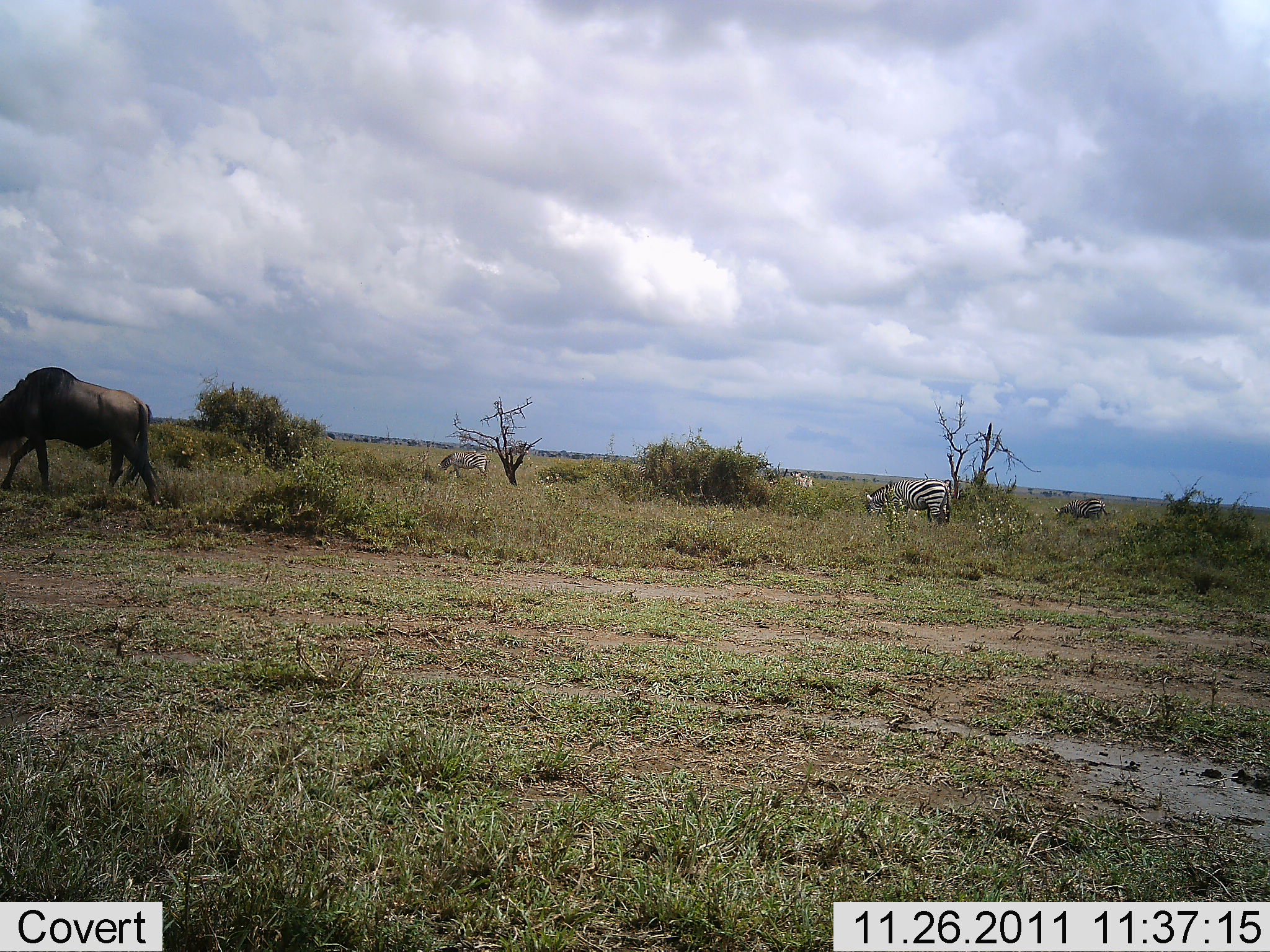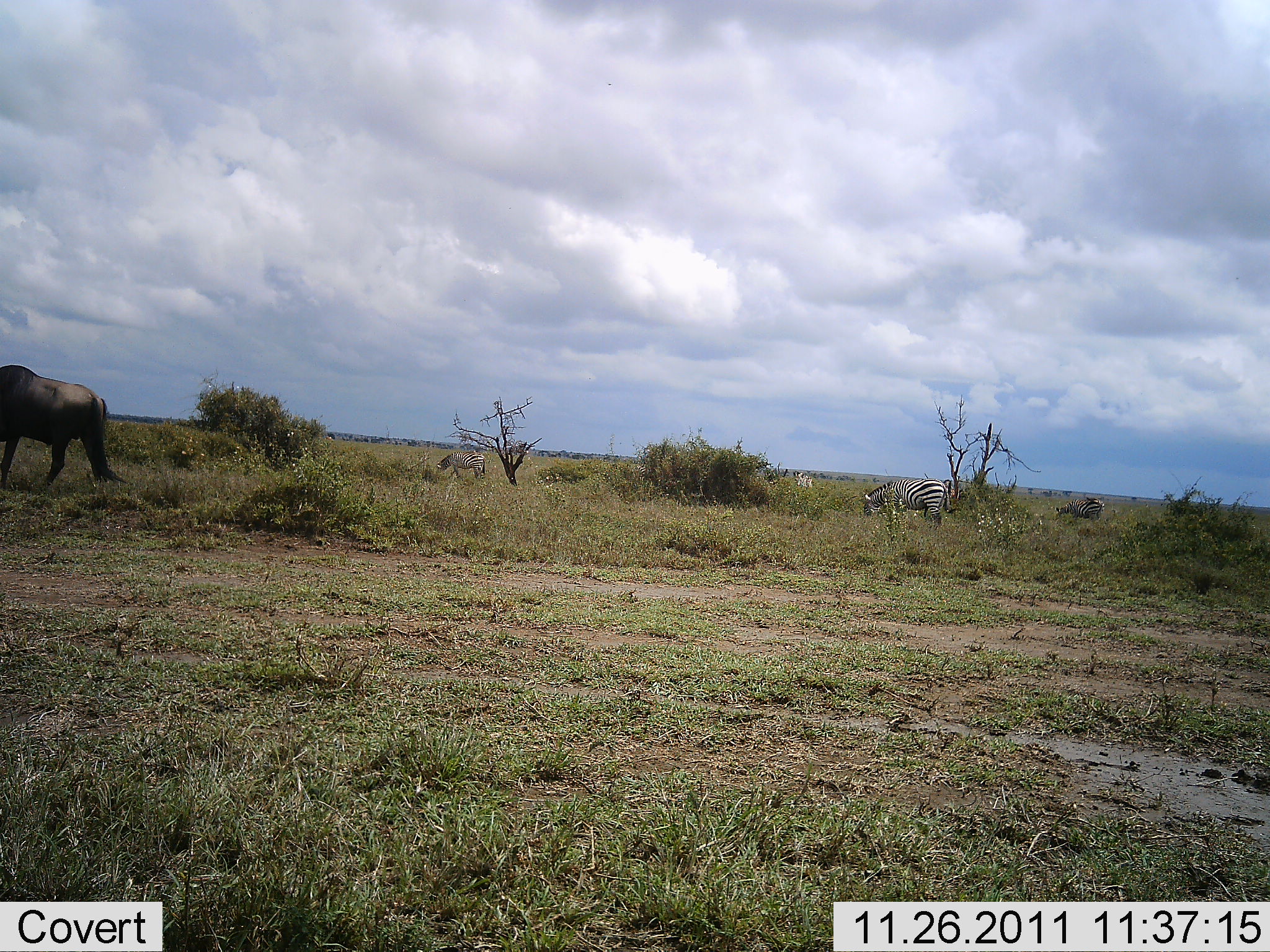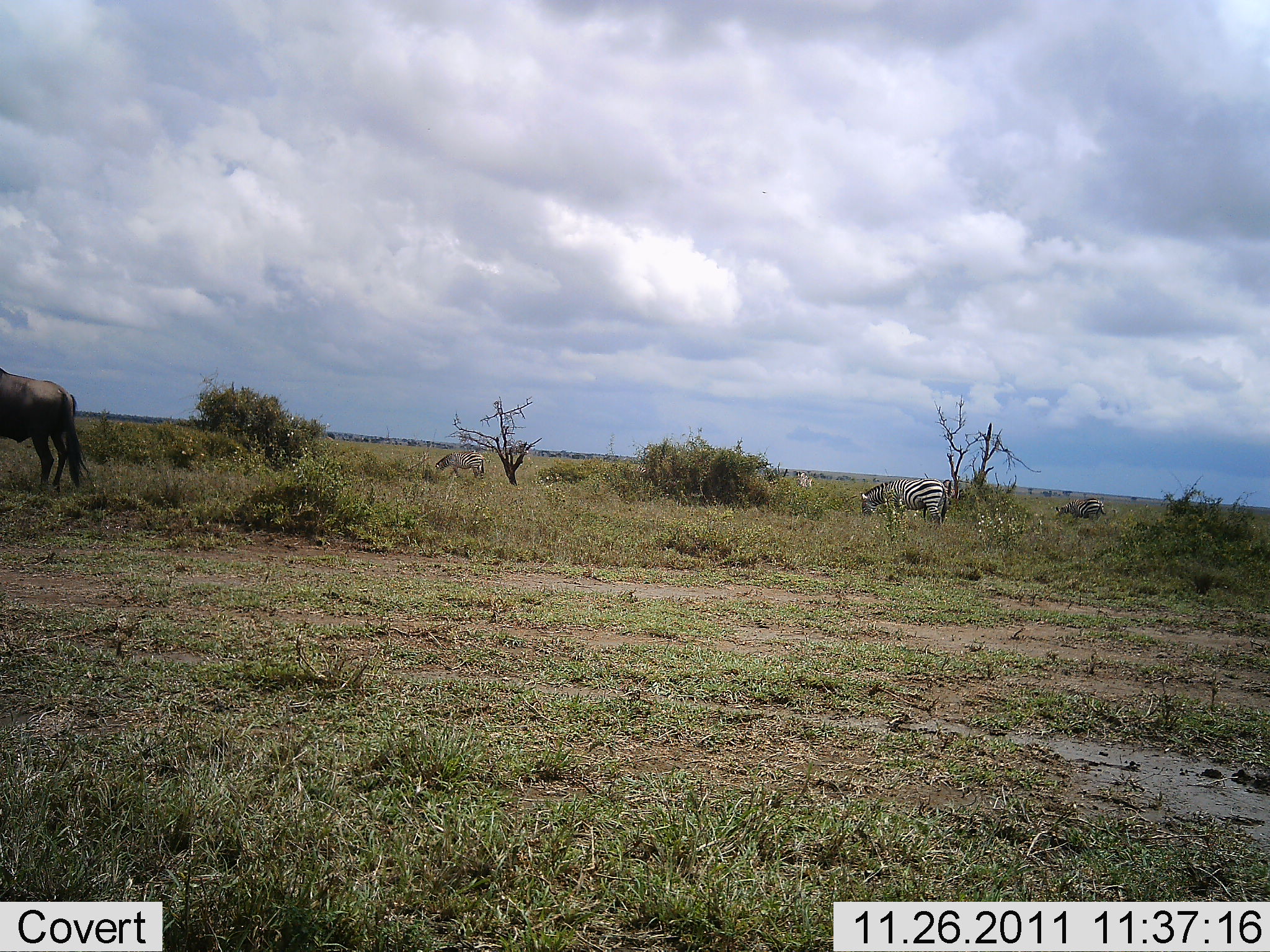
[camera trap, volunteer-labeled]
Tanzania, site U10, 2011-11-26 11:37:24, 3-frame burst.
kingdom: Animalia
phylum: Chordata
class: Mammalia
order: Artiodactyla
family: Bovidae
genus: Connochaetes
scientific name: Connochaetes taurinus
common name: blue wildebeest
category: wildebeest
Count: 1.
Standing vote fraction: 8%.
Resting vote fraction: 0%.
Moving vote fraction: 92%.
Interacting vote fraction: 0%.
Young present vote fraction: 0%.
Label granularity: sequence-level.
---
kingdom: Animalia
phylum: Chordata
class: Mammalia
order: Perissodactyla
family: Equidae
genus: Equus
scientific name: Equus quagga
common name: plains zebra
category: zebra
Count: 4.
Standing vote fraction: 36%.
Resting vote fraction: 0%.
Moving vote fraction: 0%.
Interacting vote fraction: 0%.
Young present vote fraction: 0%.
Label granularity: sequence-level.